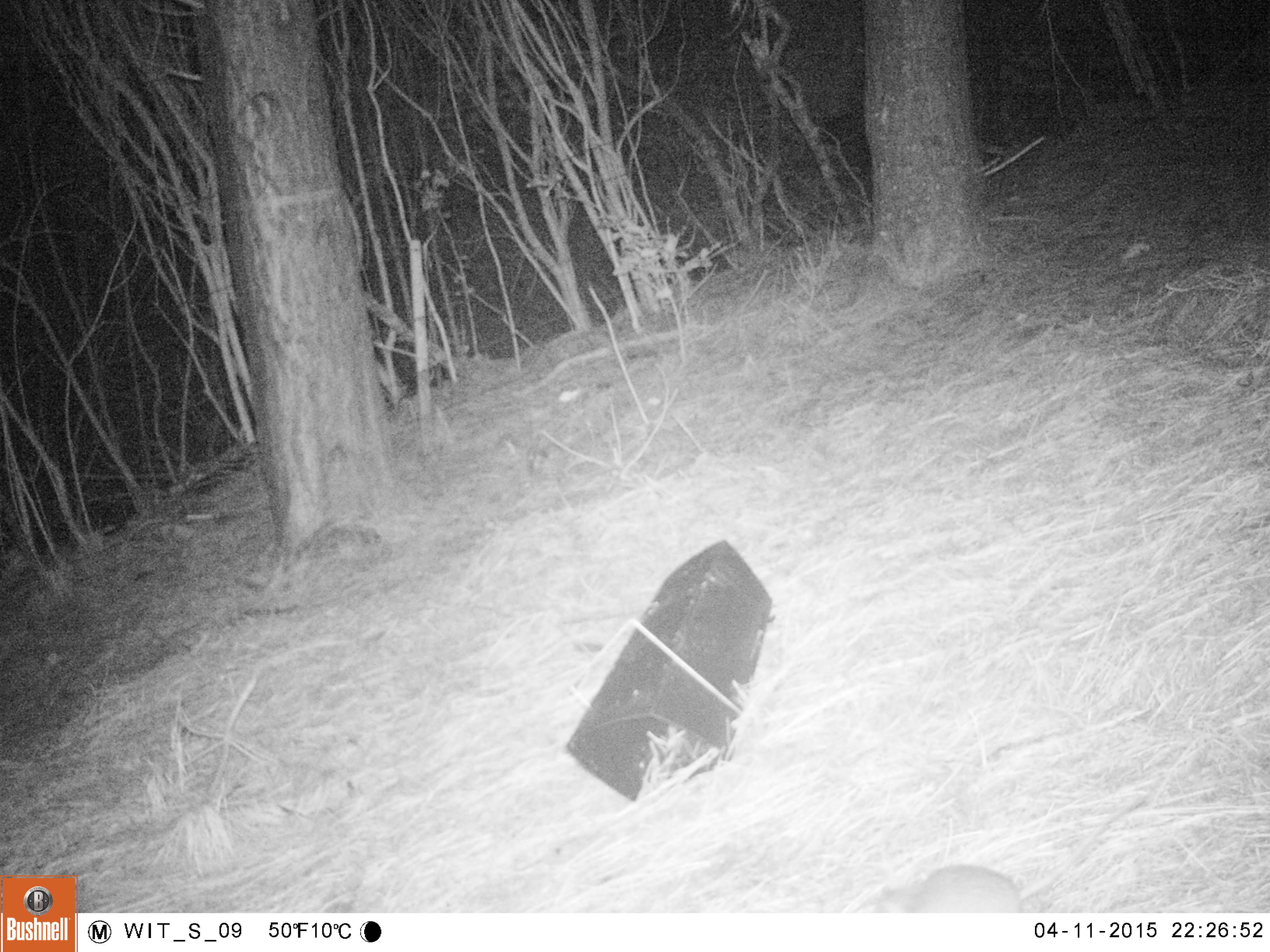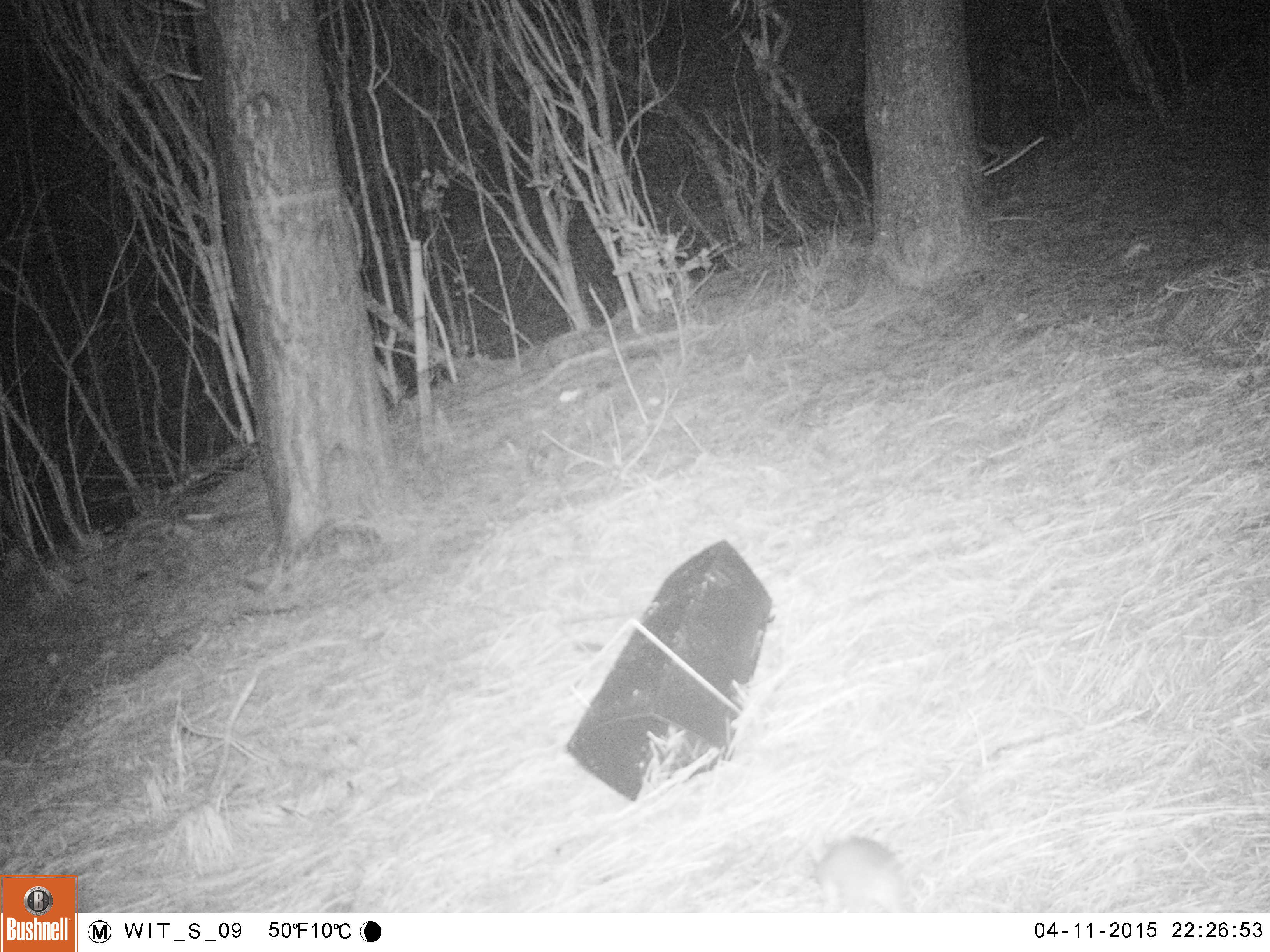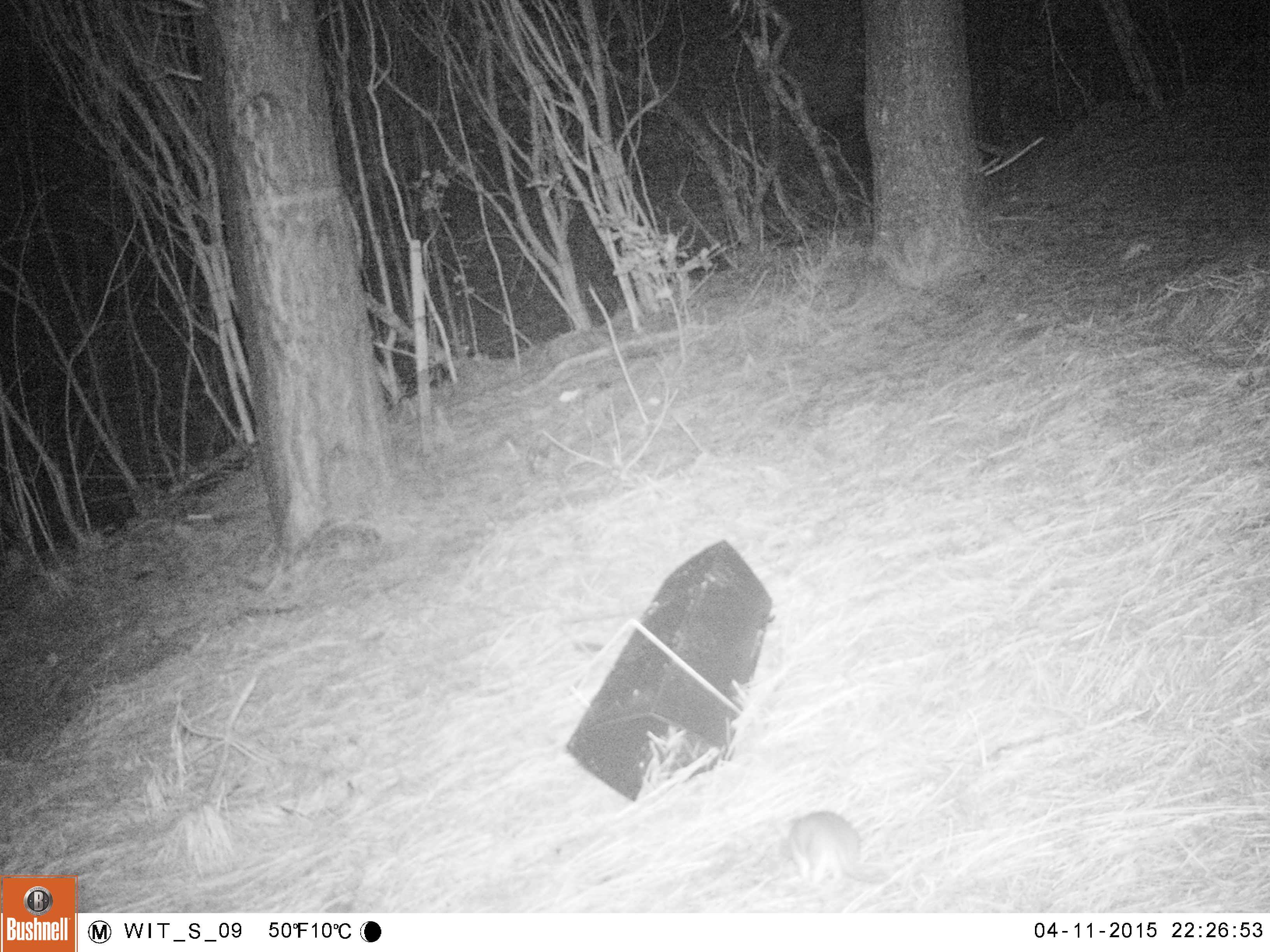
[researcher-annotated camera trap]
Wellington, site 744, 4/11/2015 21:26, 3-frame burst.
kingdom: Animalia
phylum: Chordata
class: Mammalia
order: Rodentia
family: Muridae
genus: Rattus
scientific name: Rattus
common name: rat